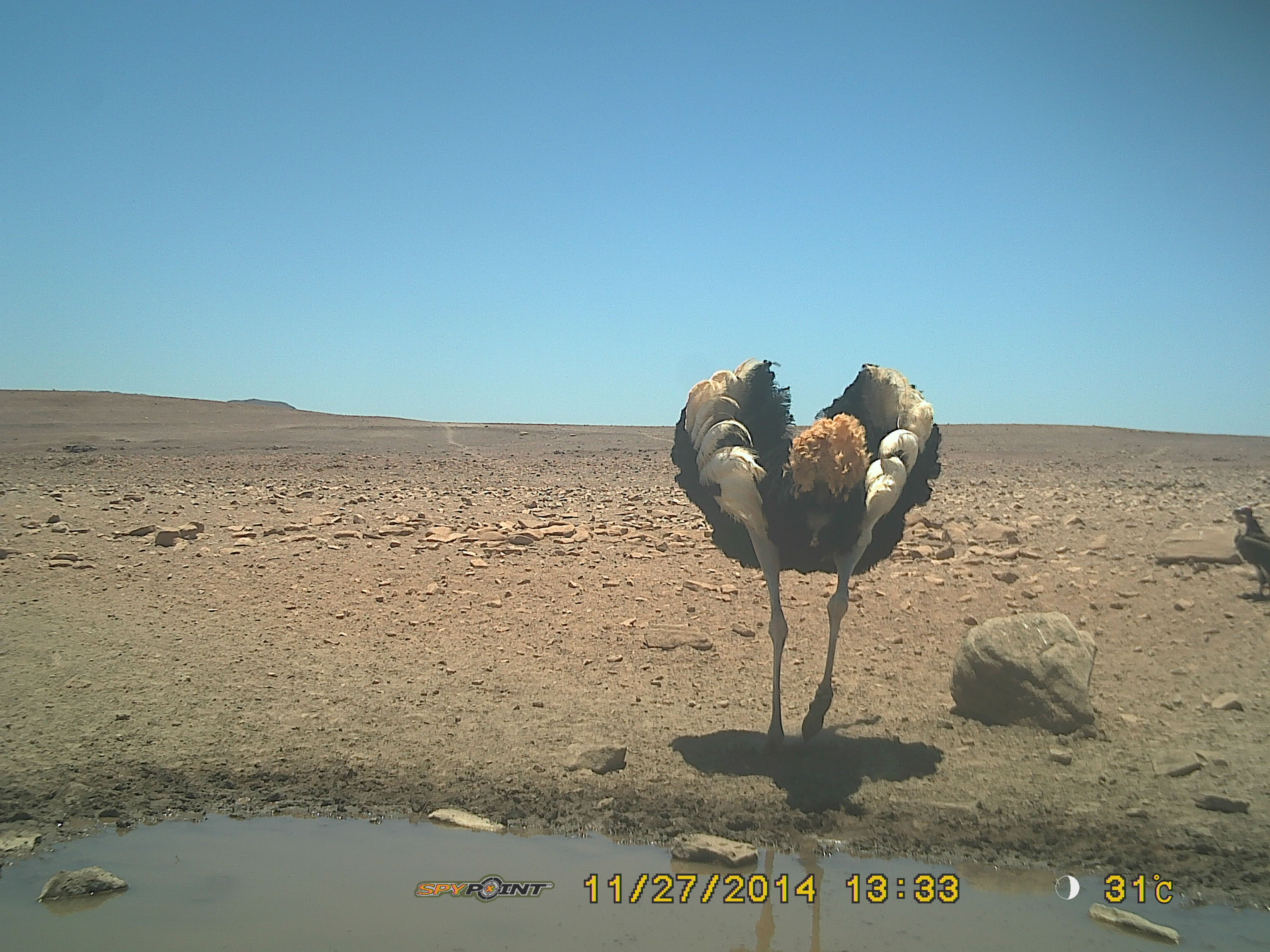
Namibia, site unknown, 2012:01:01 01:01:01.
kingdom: Animalia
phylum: Chordata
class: Aves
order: Struthioniformes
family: Struthionidae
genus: Struthio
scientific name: Struthio camelus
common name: common ostrich